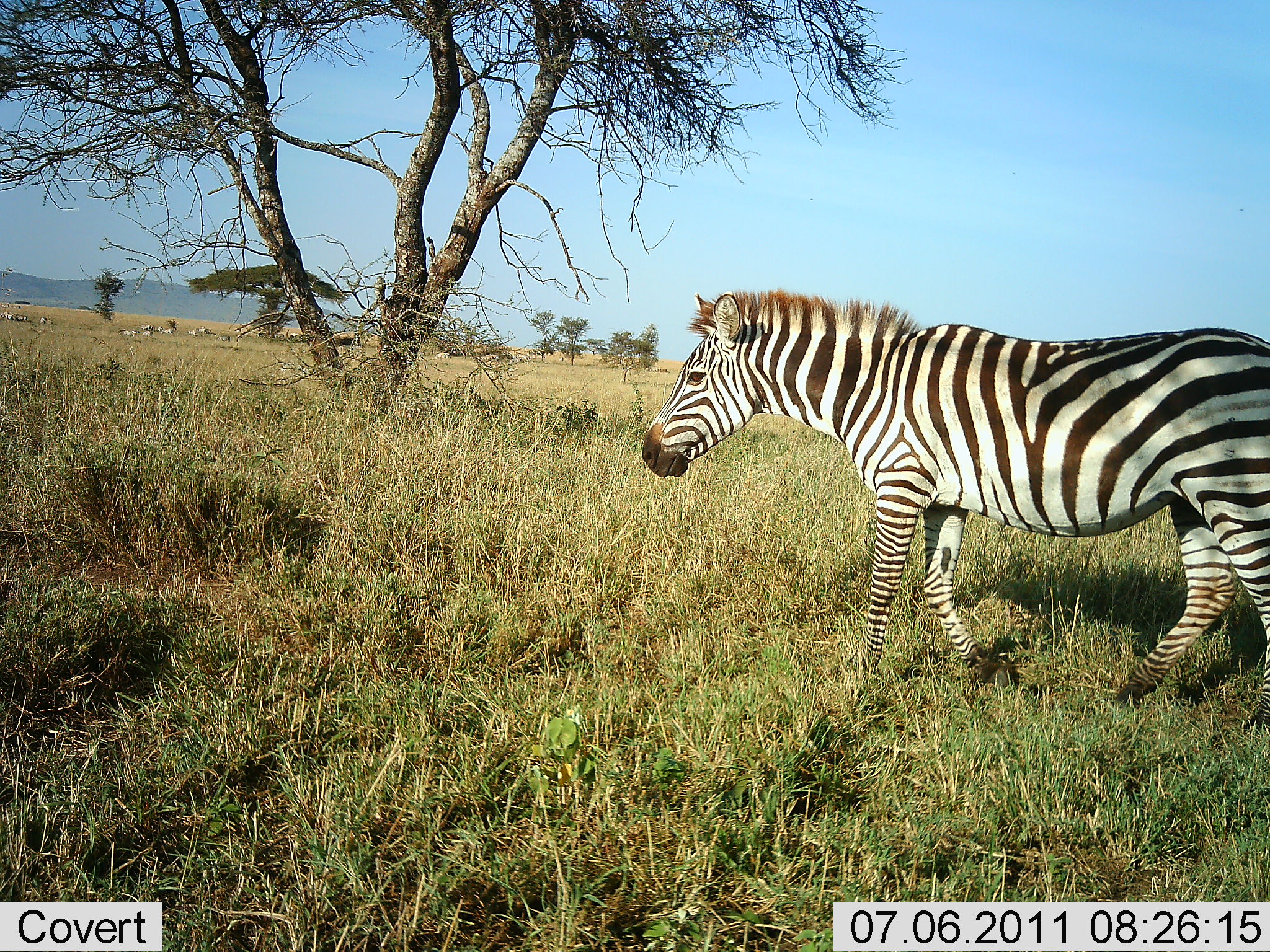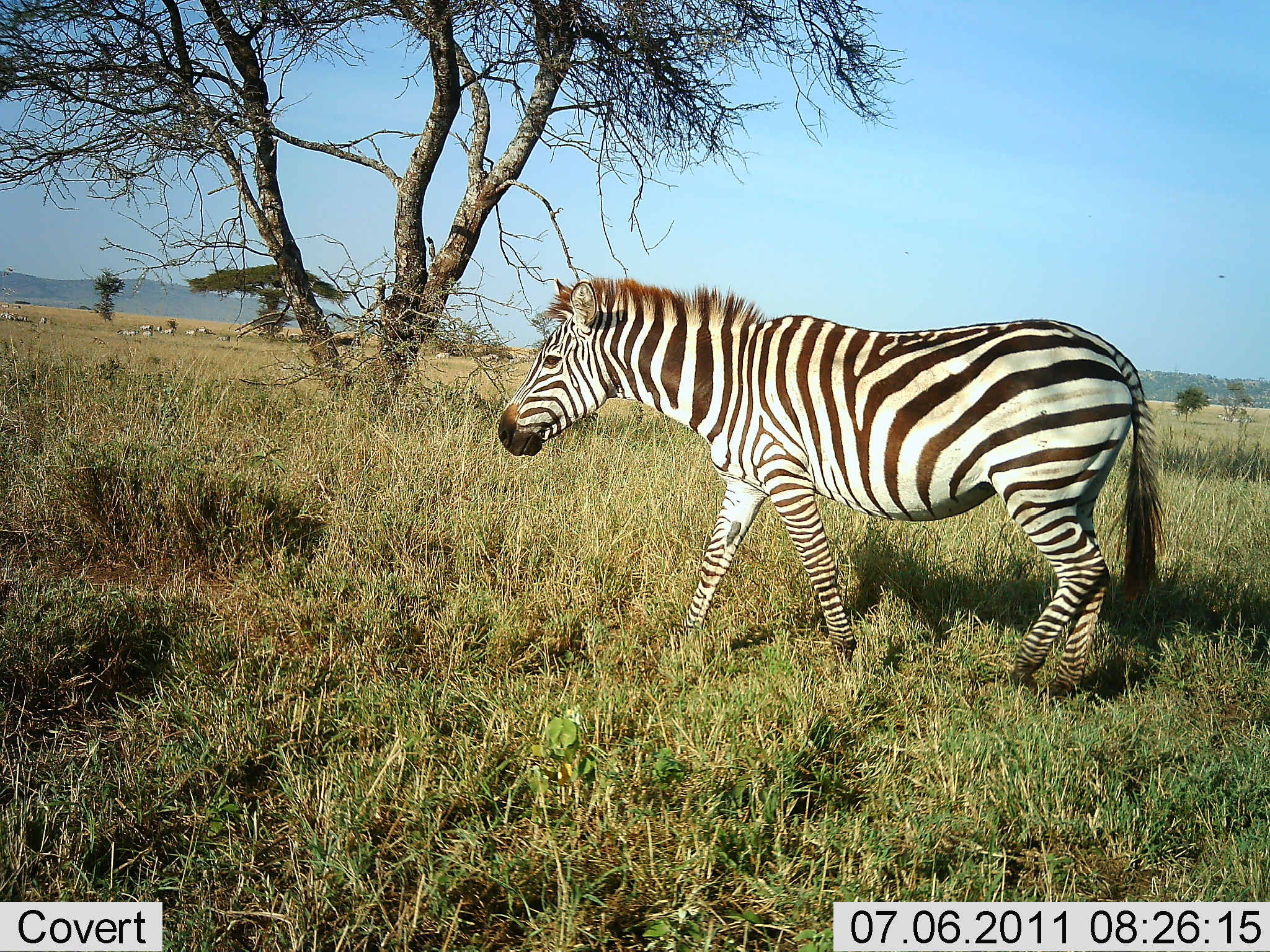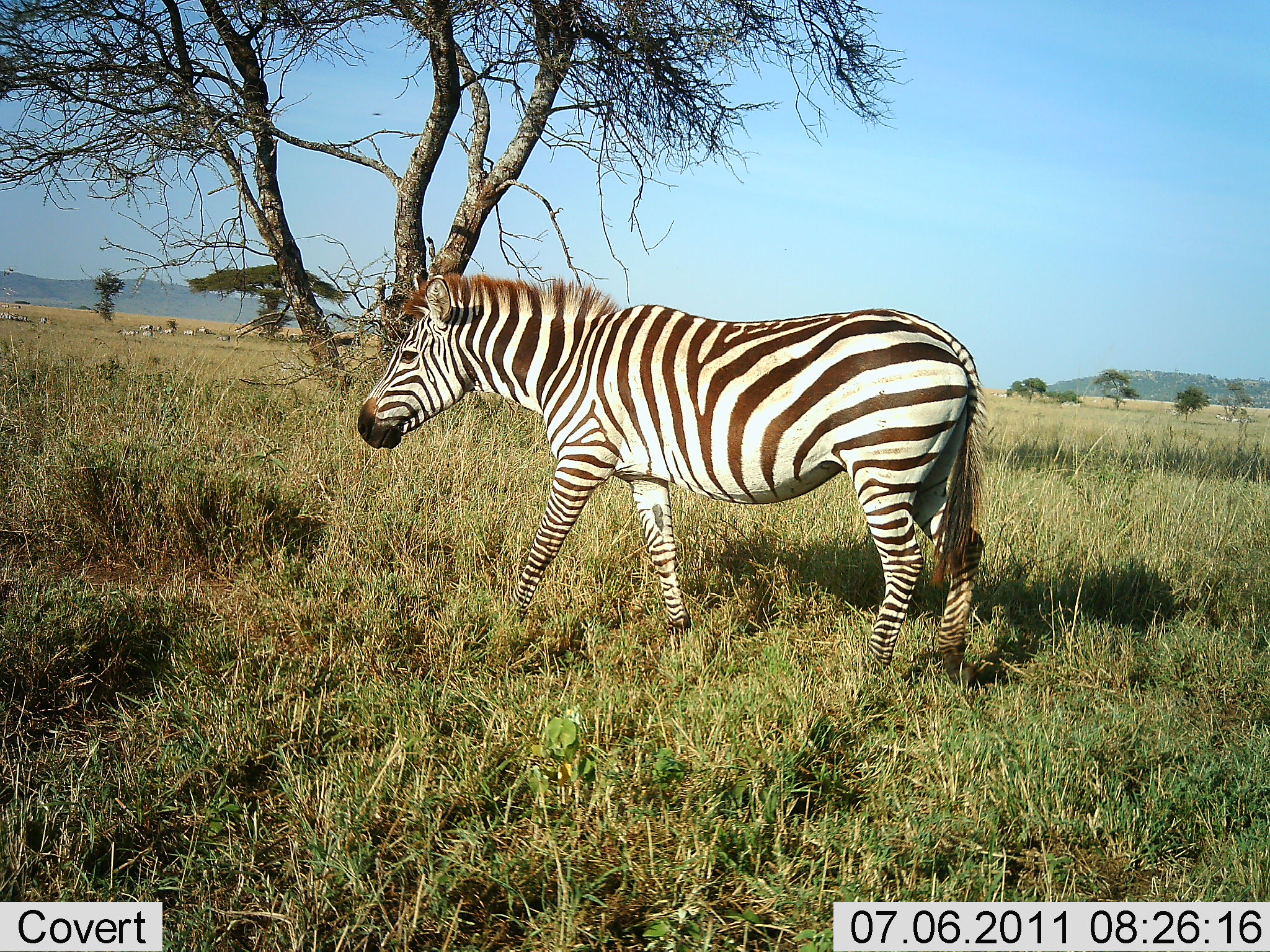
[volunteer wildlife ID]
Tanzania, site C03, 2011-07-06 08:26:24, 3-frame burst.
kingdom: Animalia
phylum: Chordata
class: Mammalia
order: Perissodactyla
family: Equidae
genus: Equus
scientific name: Equus quagga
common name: plains zebra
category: zebra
Zebra (plains zebra) (Equus quagga), count 1. Behavior (volunteer vote fractions): standing 10%, resting 0%, moving 100%, interacting 0%. Young present (vote fraction): 0%. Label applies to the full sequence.